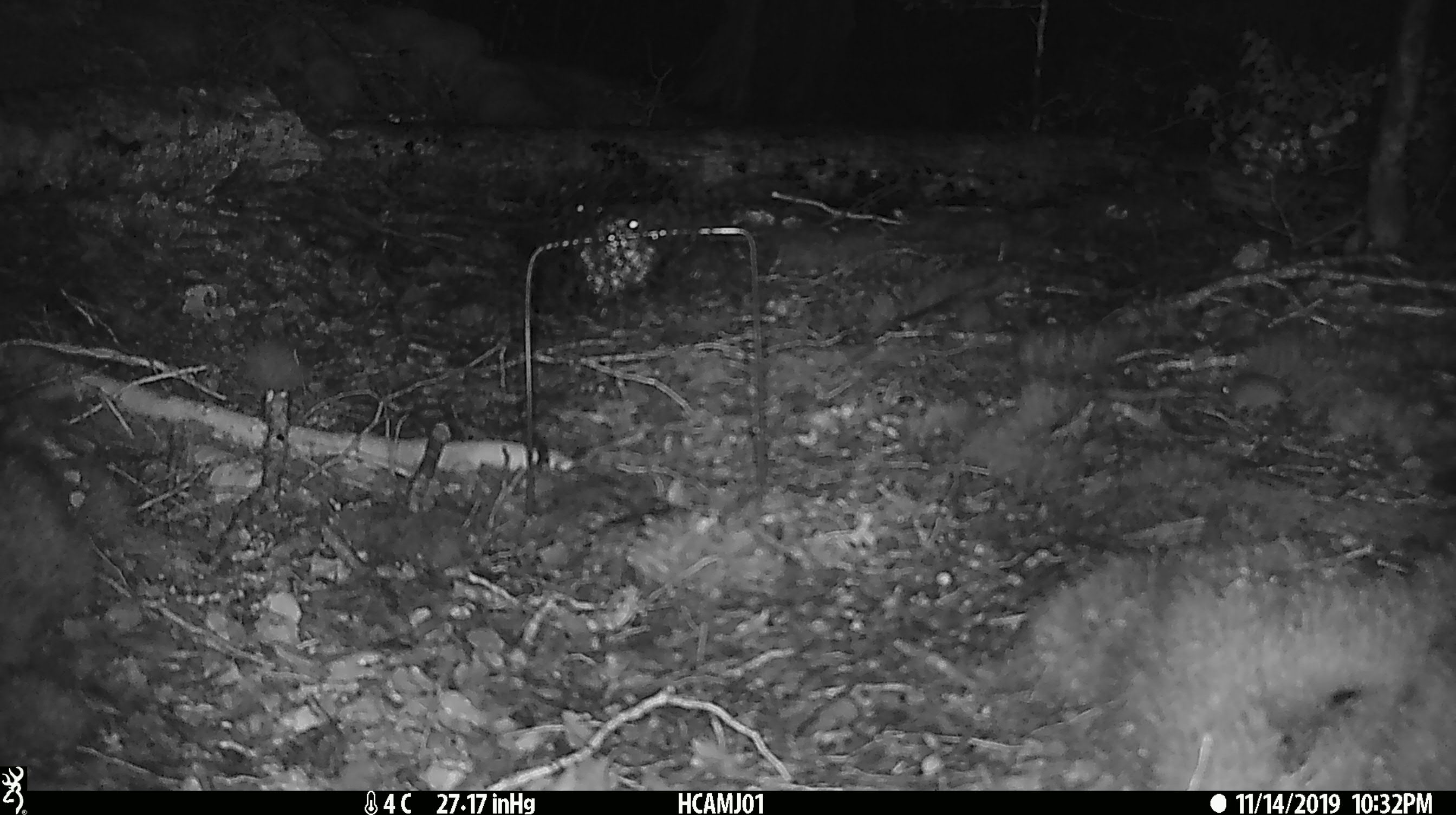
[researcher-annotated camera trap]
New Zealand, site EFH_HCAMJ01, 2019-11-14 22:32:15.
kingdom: Animalia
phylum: Chordata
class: Mammalia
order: Rodentia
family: Muridae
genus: Mus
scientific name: Mus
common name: mouse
Mouse (Mus).